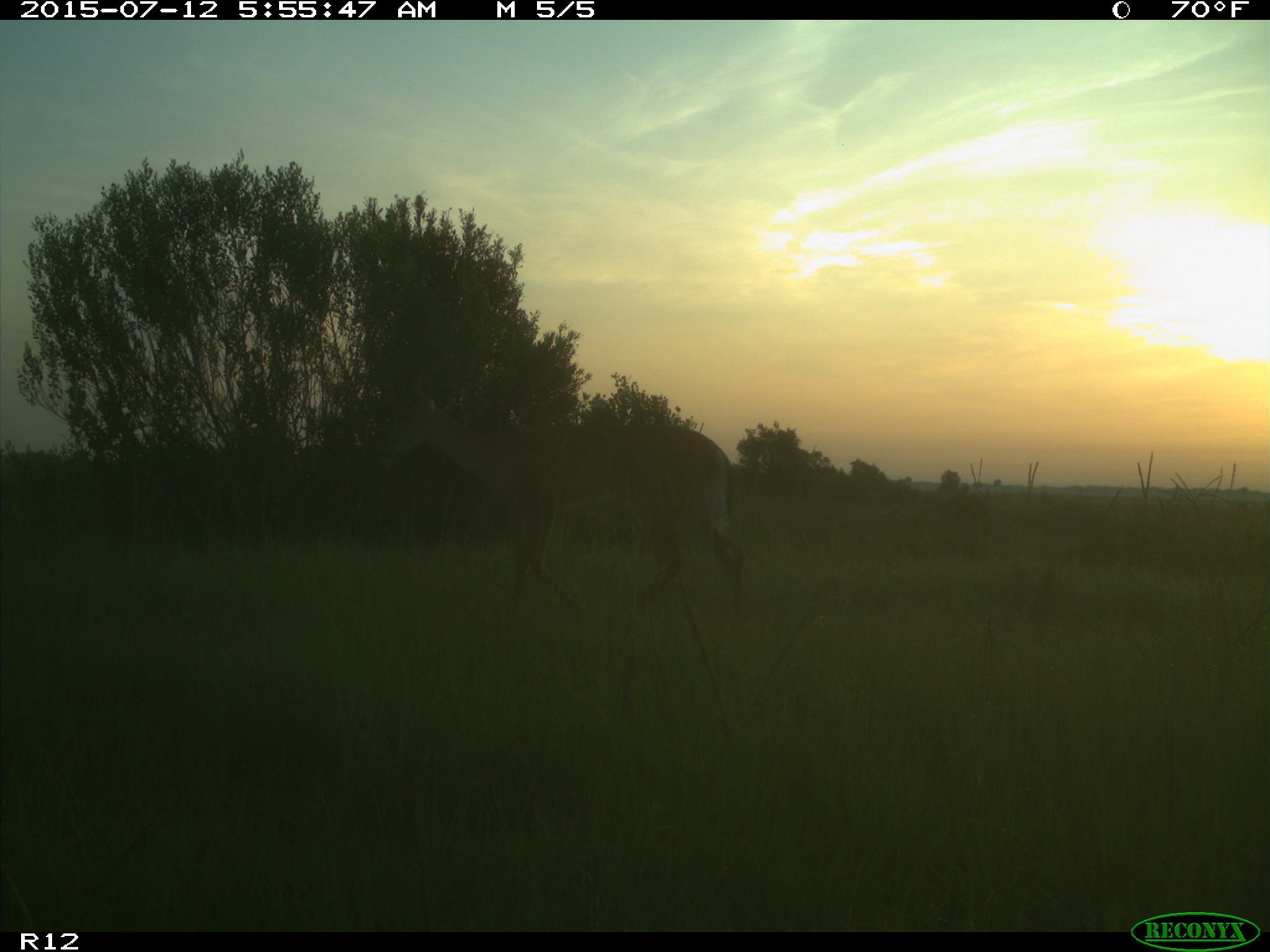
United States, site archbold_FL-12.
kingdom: Animalia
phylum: Chordata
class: Mammalia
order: Artiodactyla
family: Cervidae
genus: Odocoileus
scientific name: Odocoileus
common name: deer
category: unidentified deer